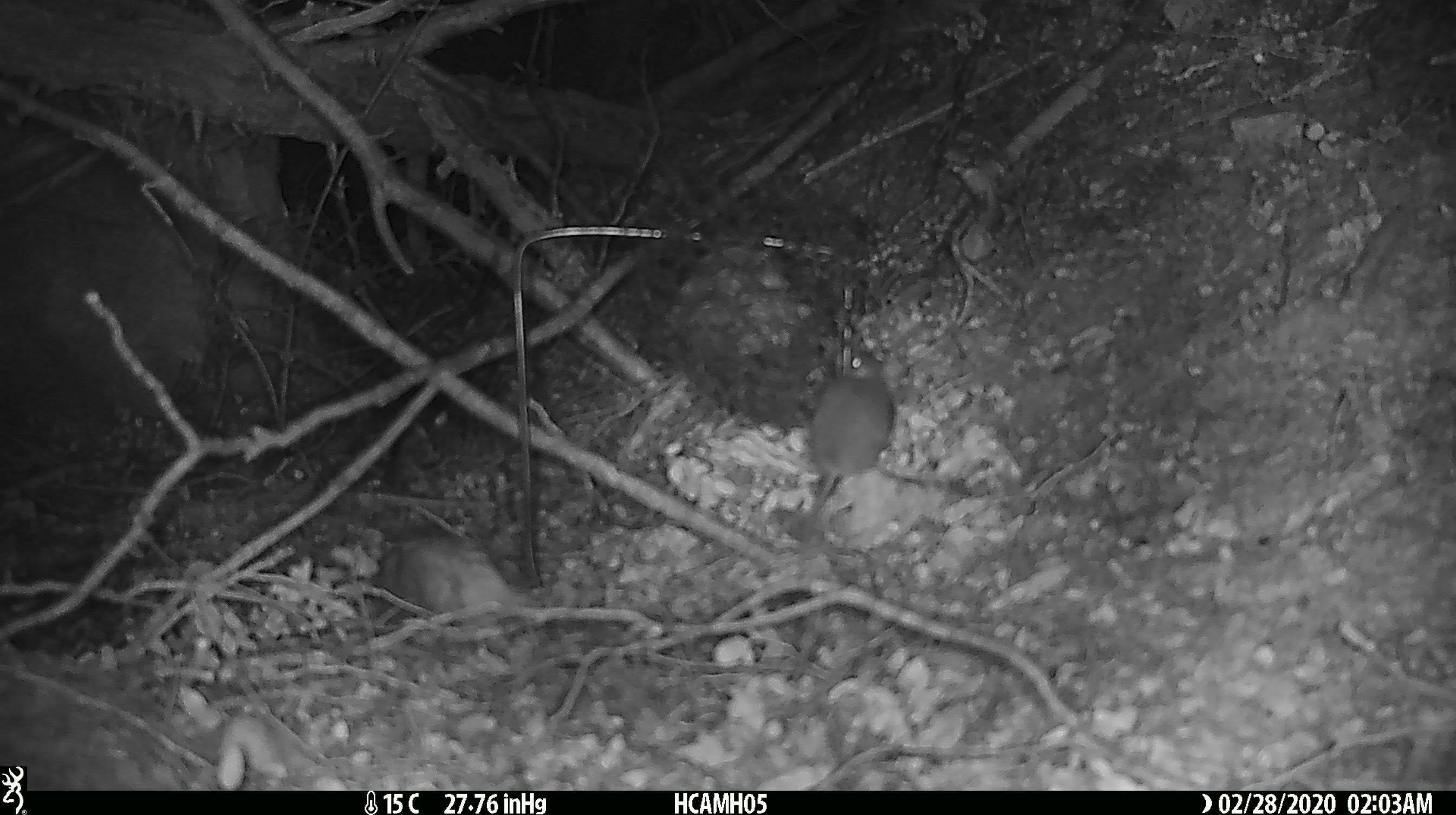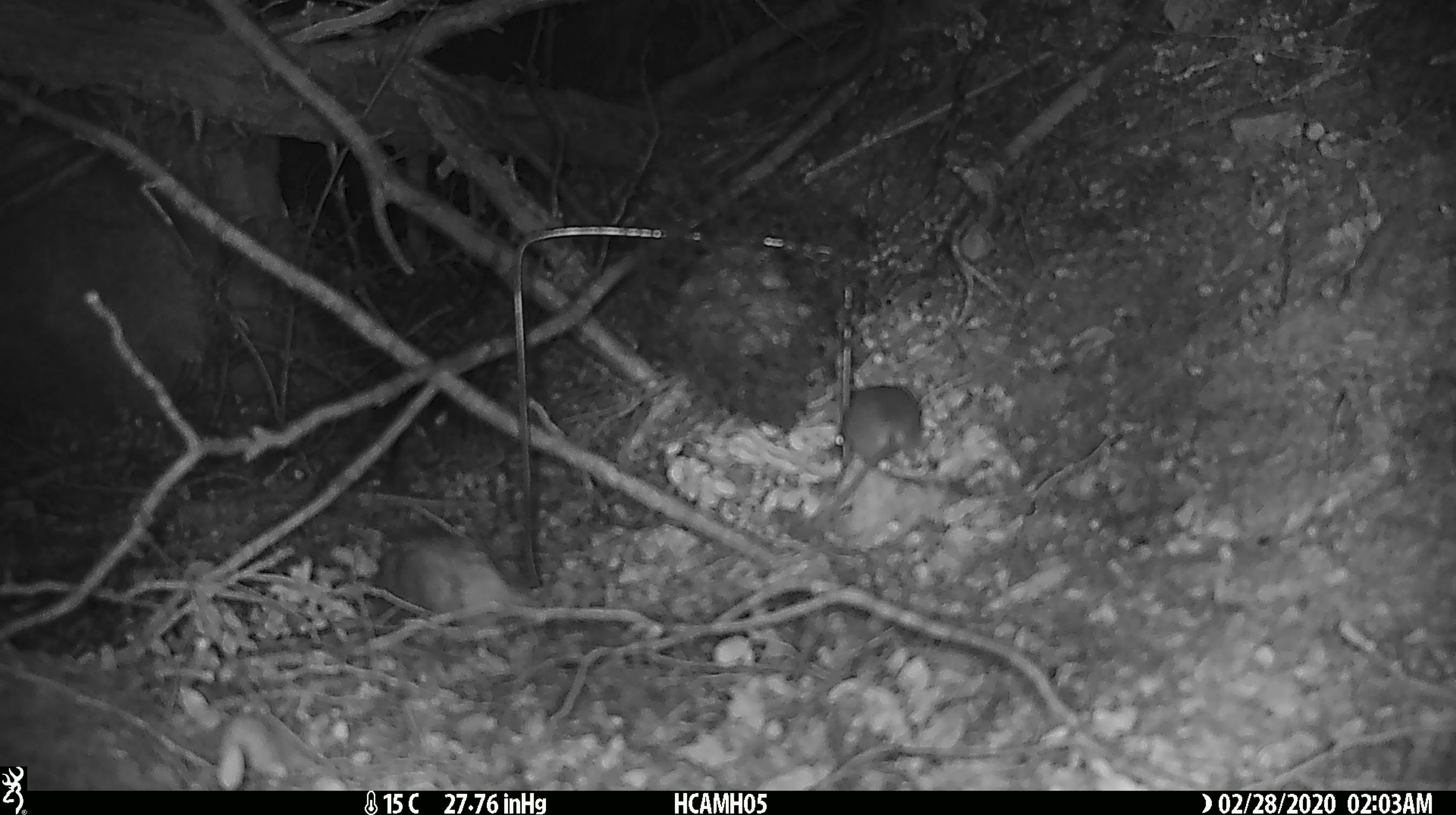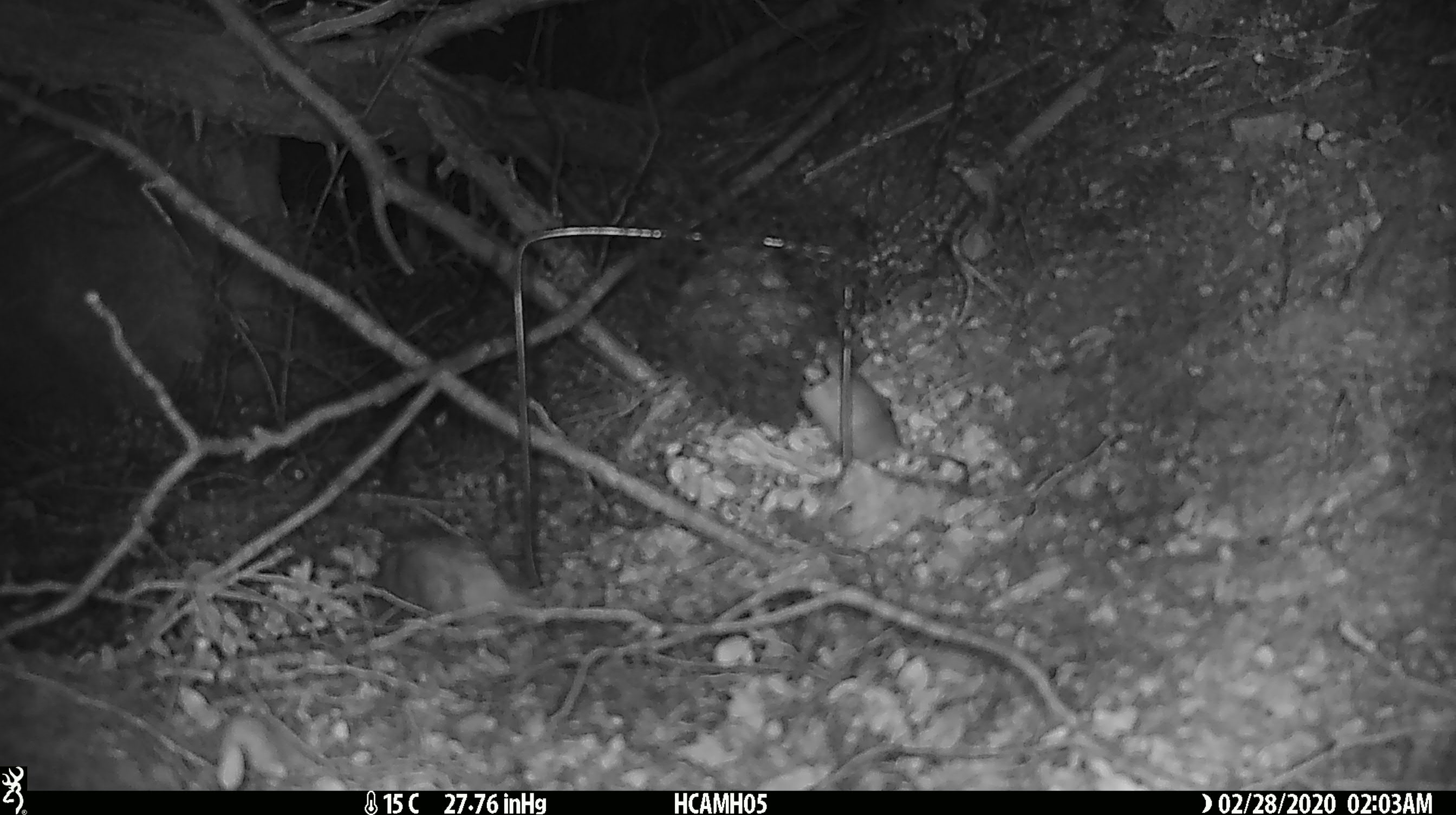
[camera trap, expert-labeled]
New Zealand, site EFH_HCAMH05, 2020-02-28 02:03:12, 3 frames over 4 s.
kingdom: Animalia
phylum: Chordata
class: Mammalia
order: Rodentia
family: Muridae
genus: Mus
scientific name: Mus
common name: mouse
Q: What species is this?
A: Mouse (Mus).